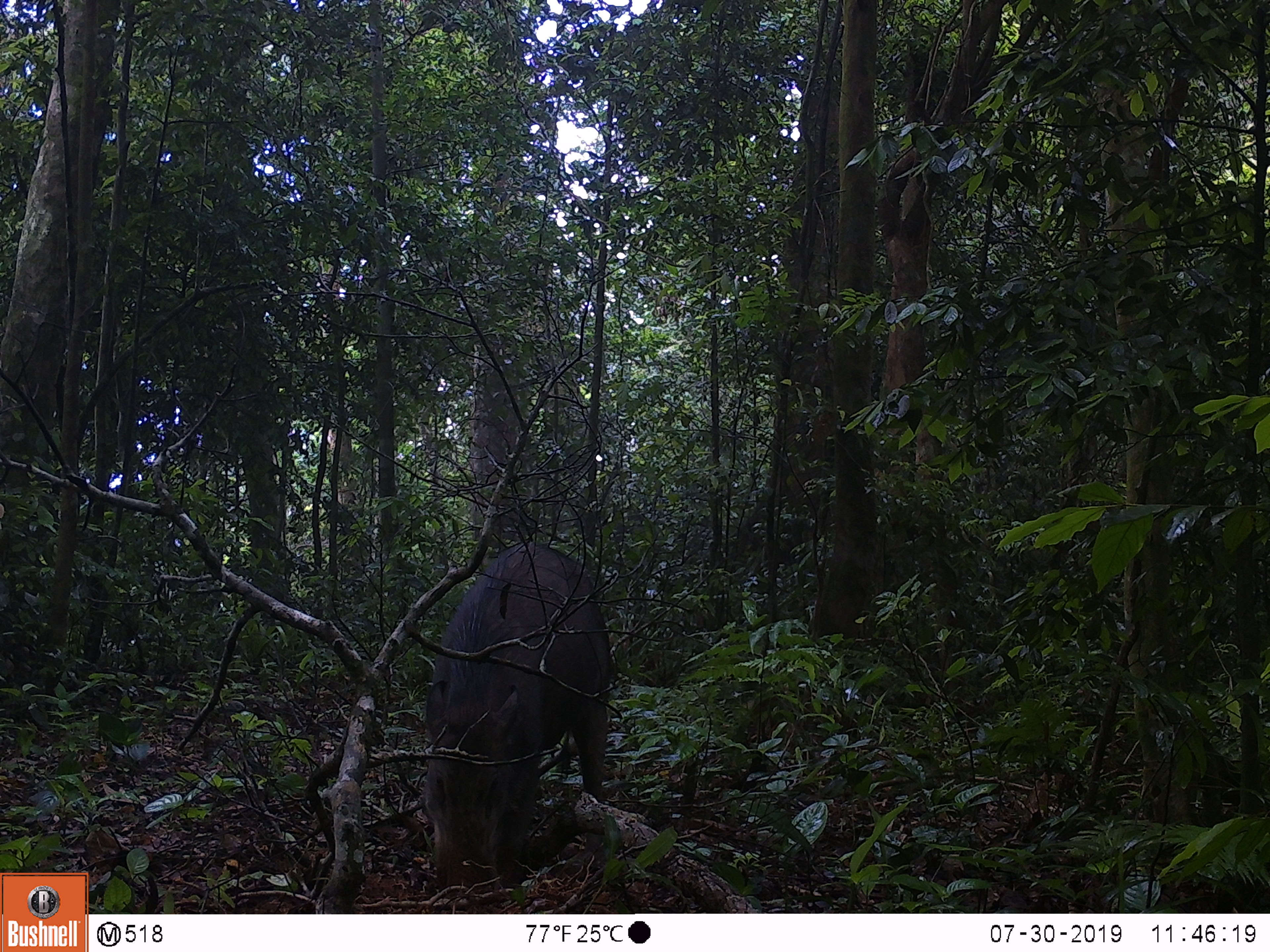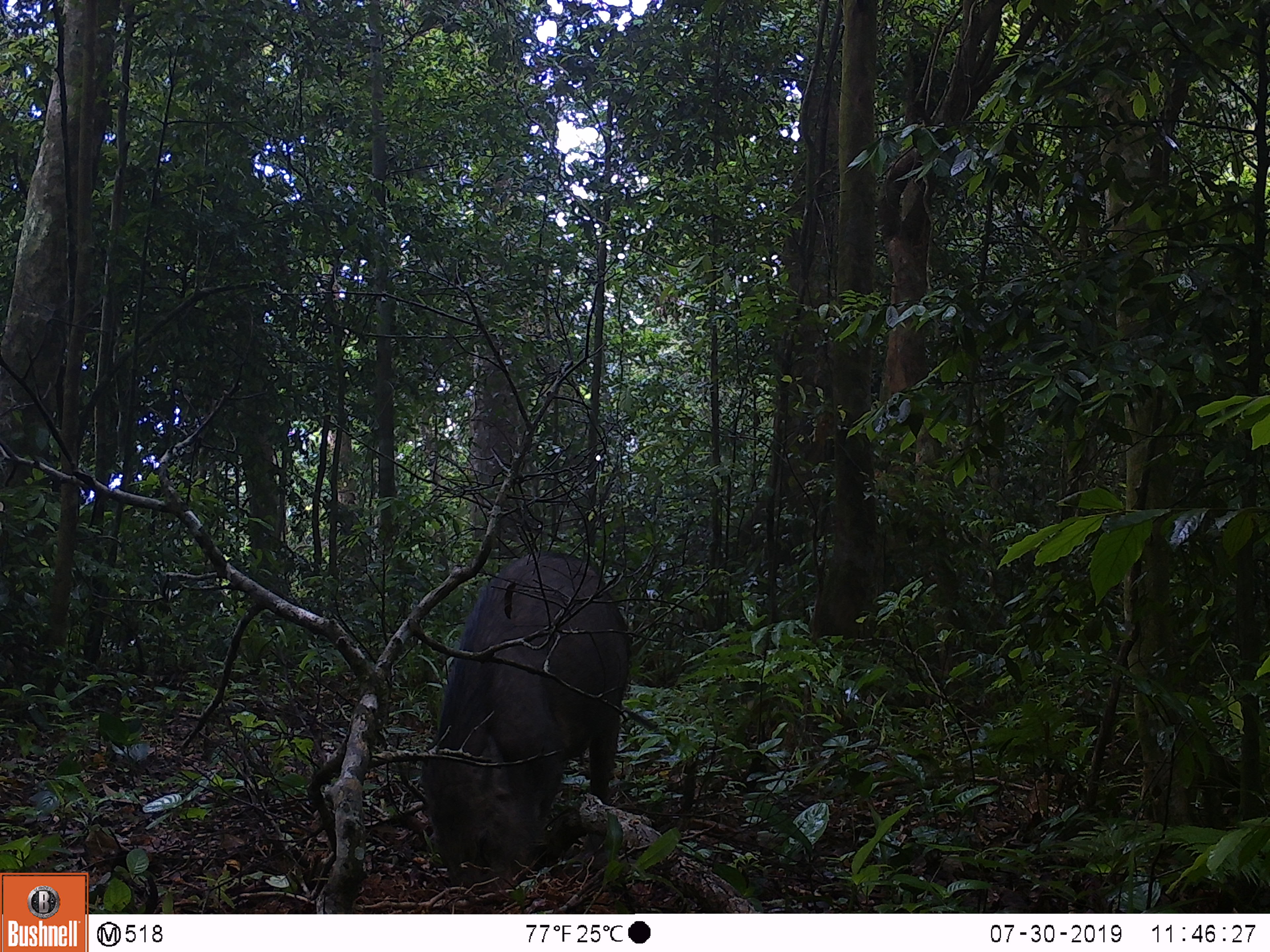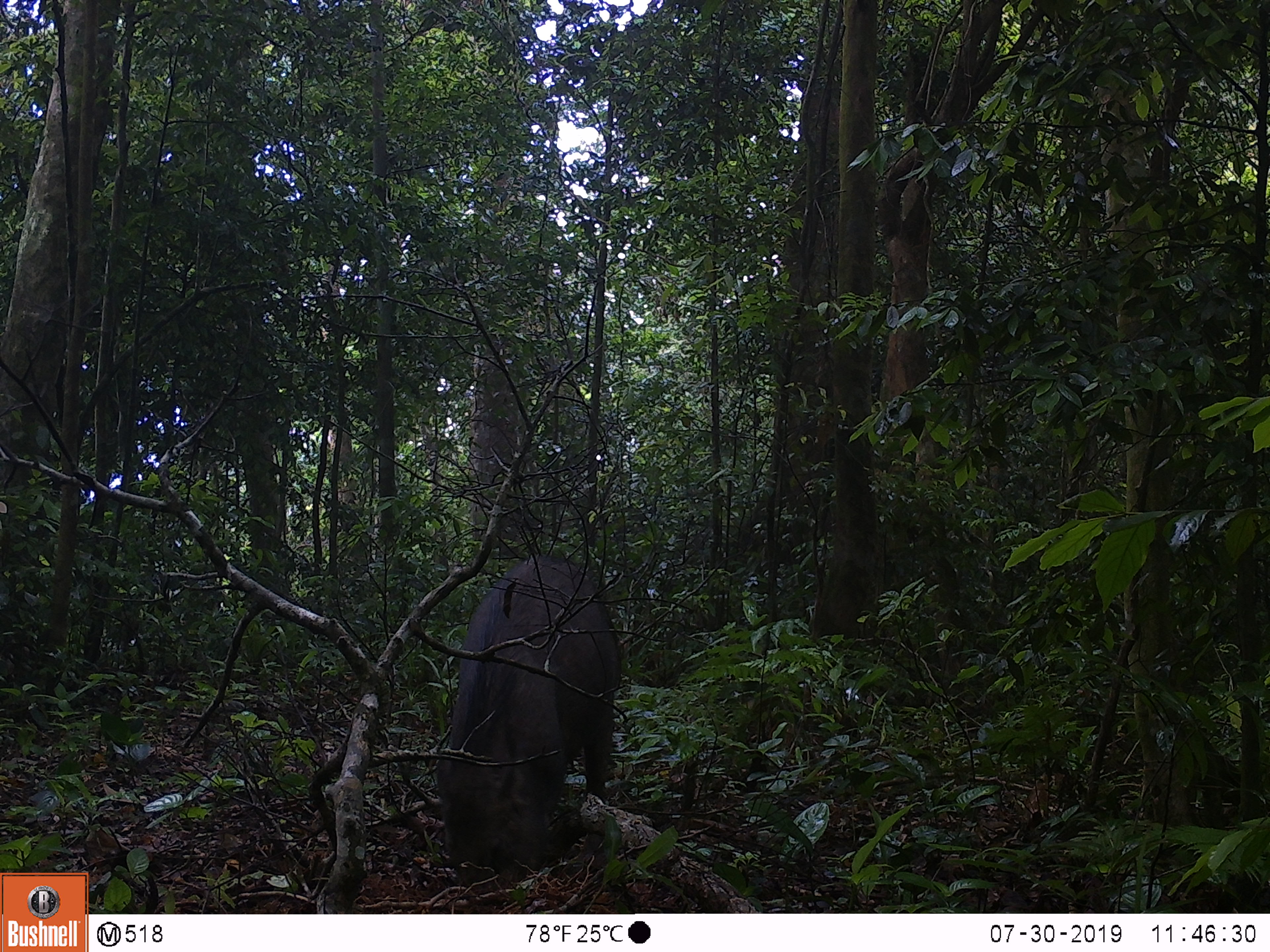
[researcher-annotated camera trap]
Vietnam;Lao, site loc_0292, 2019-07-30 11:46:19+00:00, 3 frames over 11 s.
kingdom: Animalia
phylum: Chordata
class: Mammalia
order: Artiodactyla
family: Suidae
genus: Sus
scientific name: Sus scrofa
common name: eurasian wild pig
Eurasian wild pig (Sus scrofa). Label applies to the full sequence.